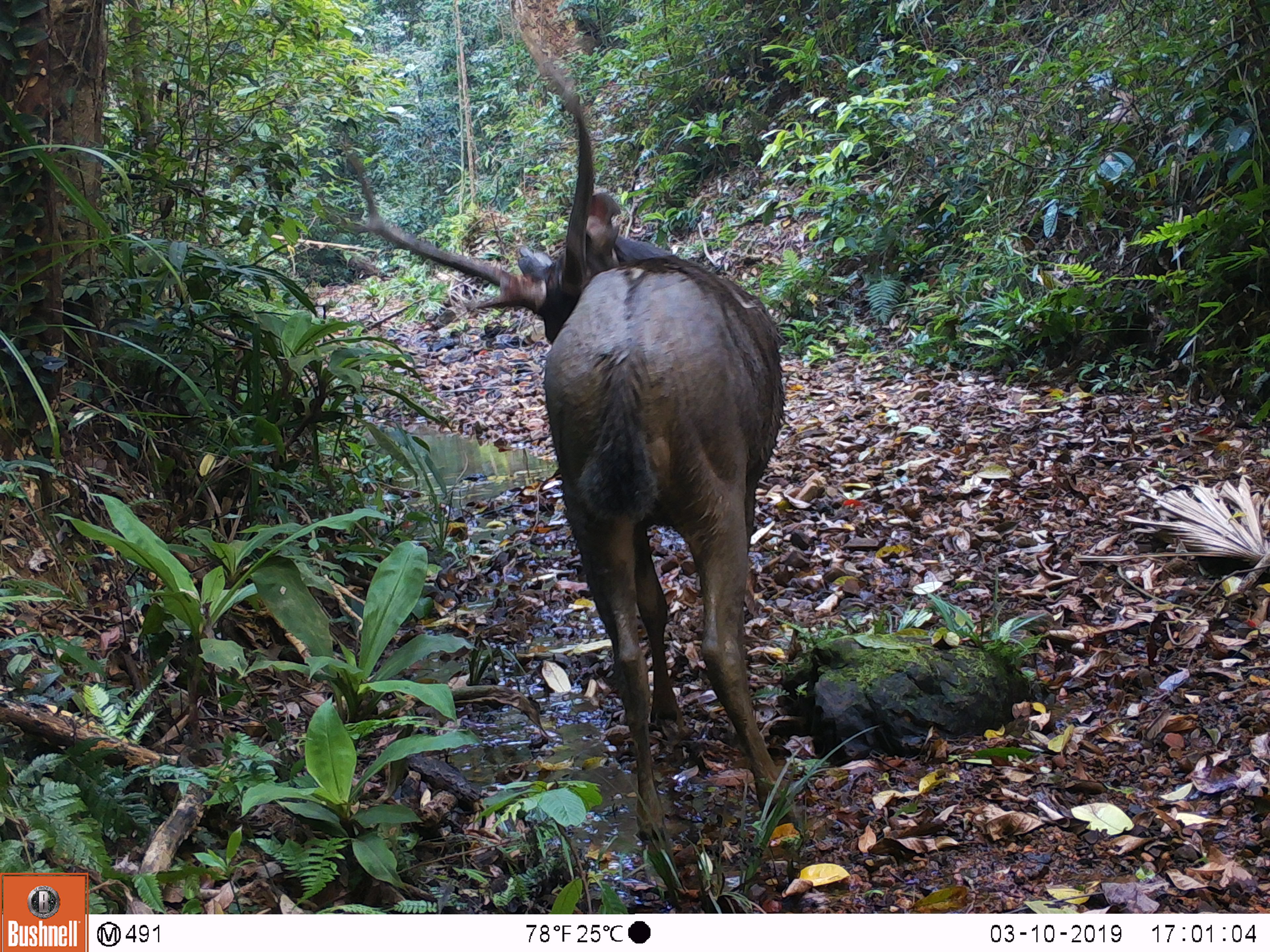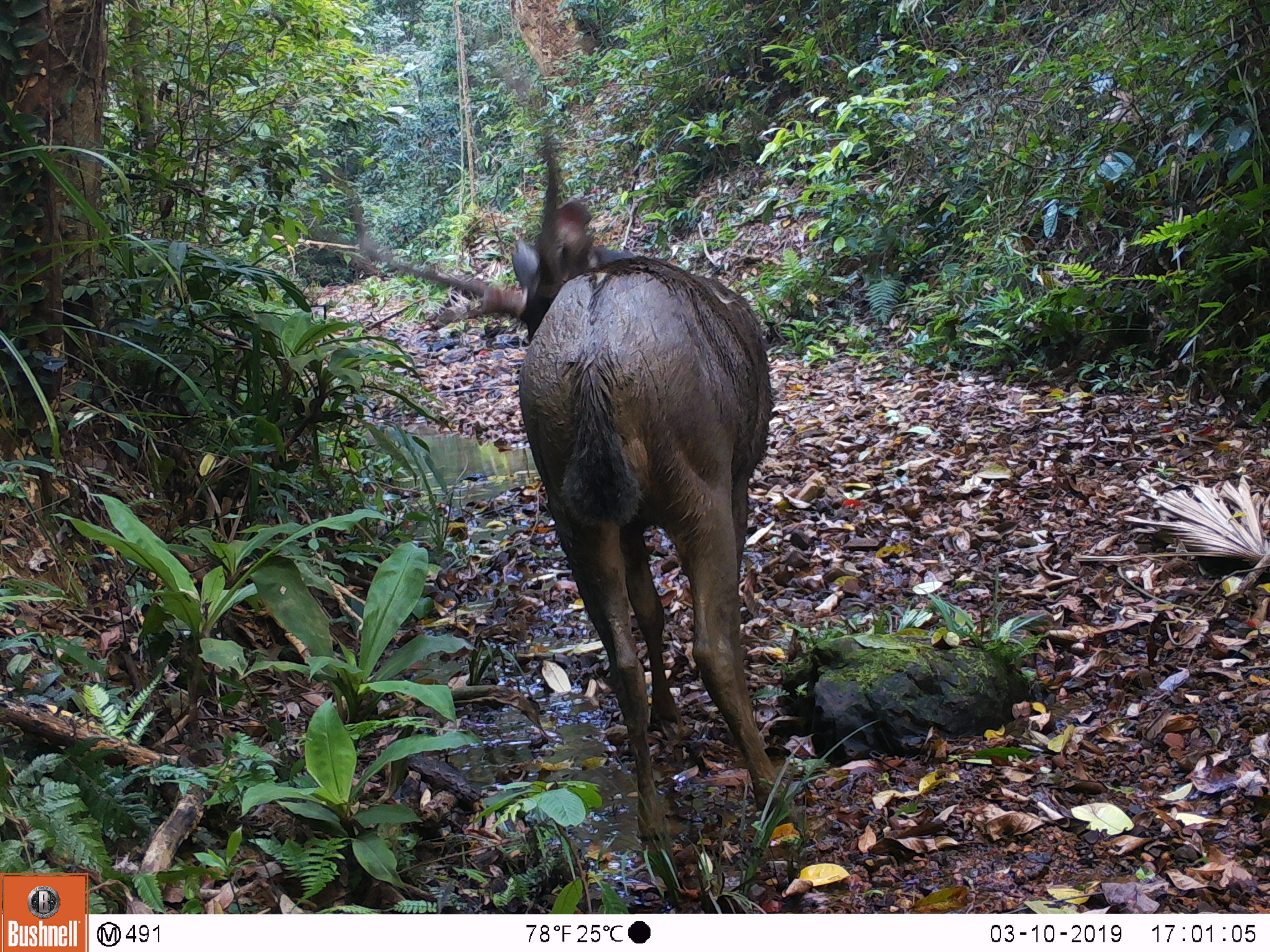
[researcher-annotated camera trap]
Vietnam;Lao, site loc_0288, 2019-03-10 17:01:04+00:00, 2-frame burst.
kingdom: Animalia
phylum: Chordata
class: Mammalia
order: Artiodactyla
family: Cervidae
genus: Rusa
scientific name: Rusa unicolor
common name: sambar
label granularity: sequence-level